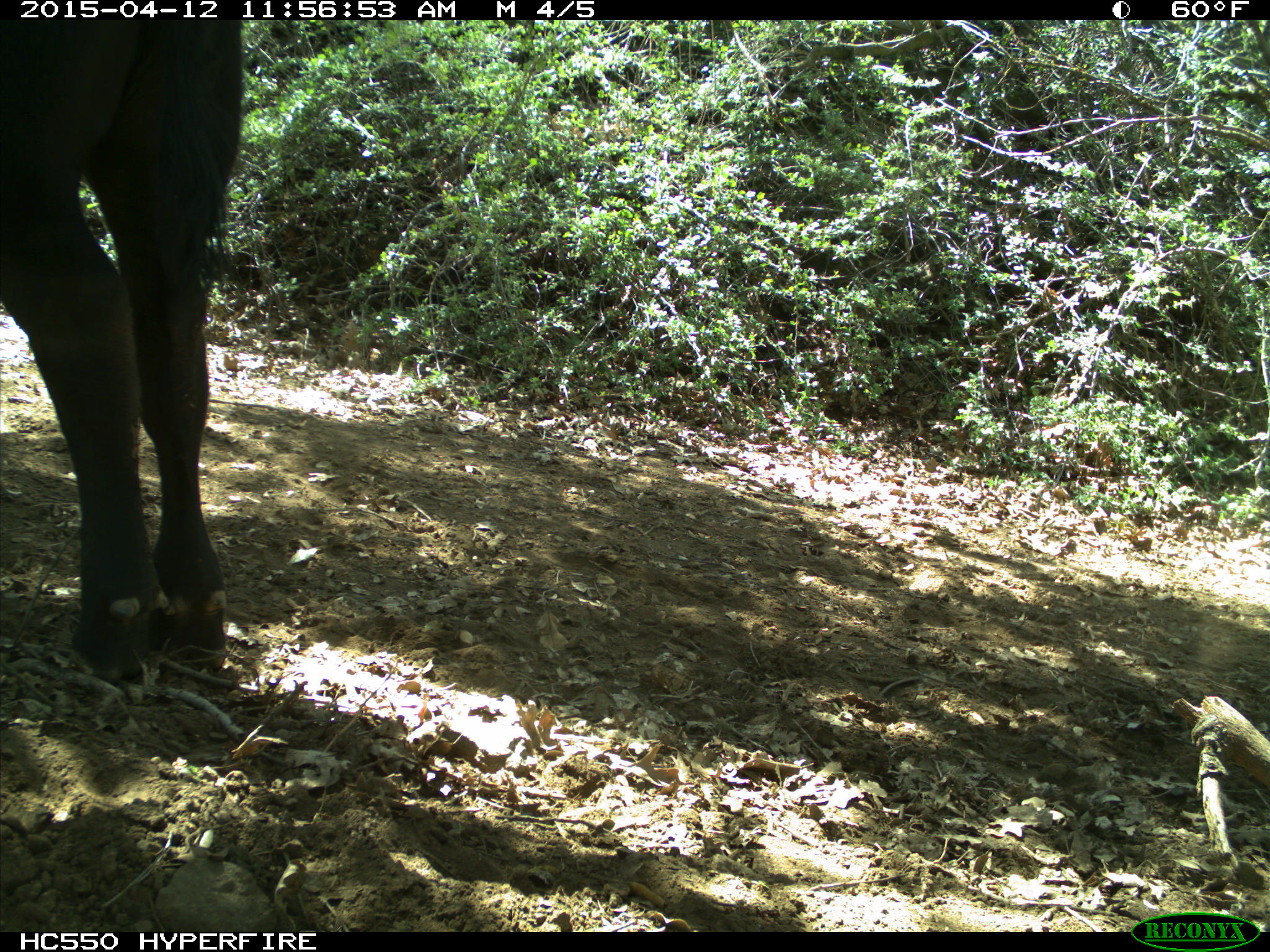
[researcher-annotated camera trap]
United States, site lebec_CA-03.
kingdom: Animalia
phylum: Chordata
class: Mammalia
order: Artiodactyla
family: Bovidae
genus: Bos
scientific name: Bos taurus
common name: domestic cow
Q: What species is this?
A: Bos taurus (domestic cow).